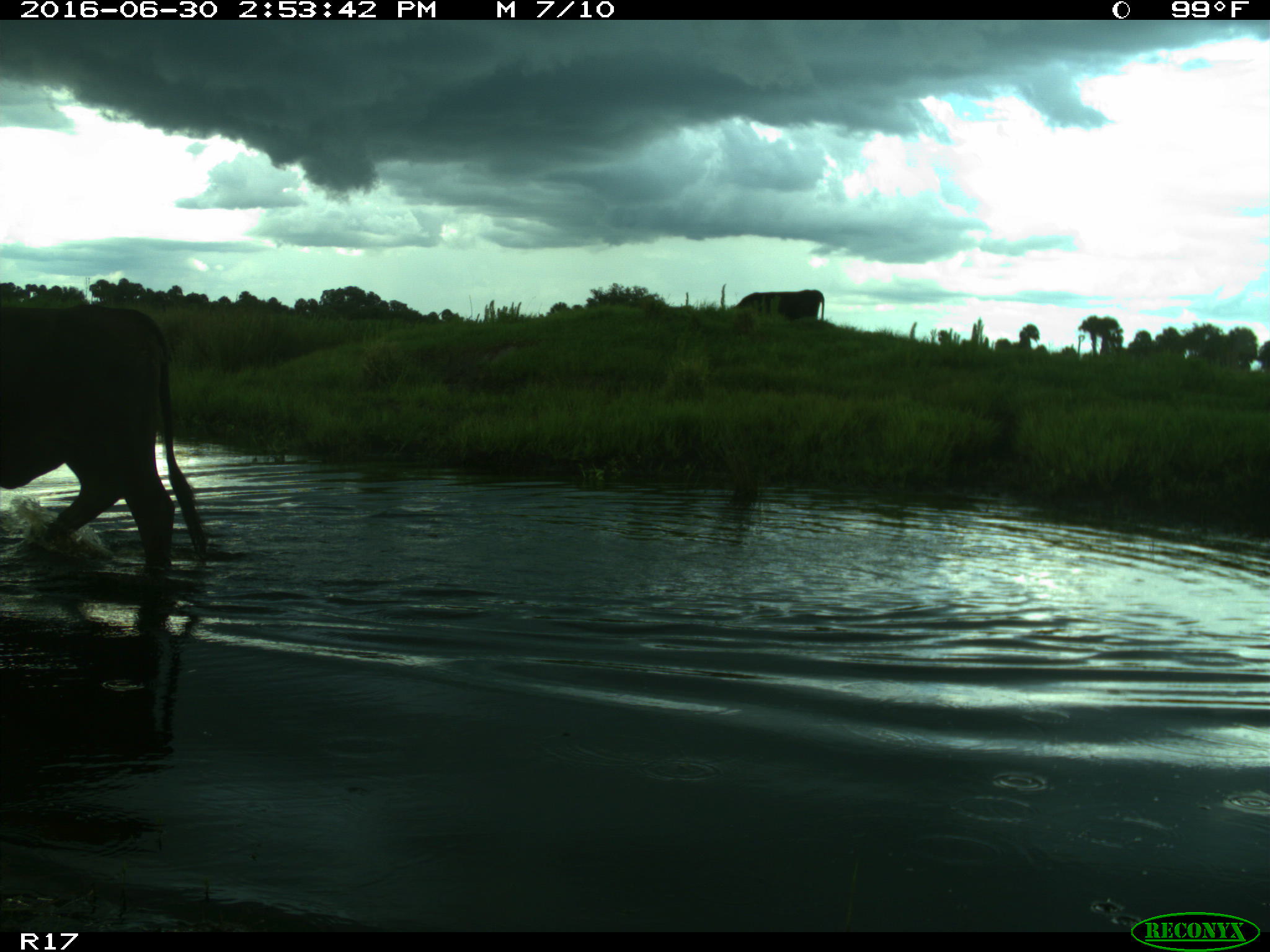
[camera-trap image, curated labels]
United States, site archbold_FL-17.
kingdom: Animalia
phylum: Chordata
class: Mammalia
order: Artiodactyla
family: Bovidae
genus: Bos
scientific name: Bos taurus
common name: domestic cow